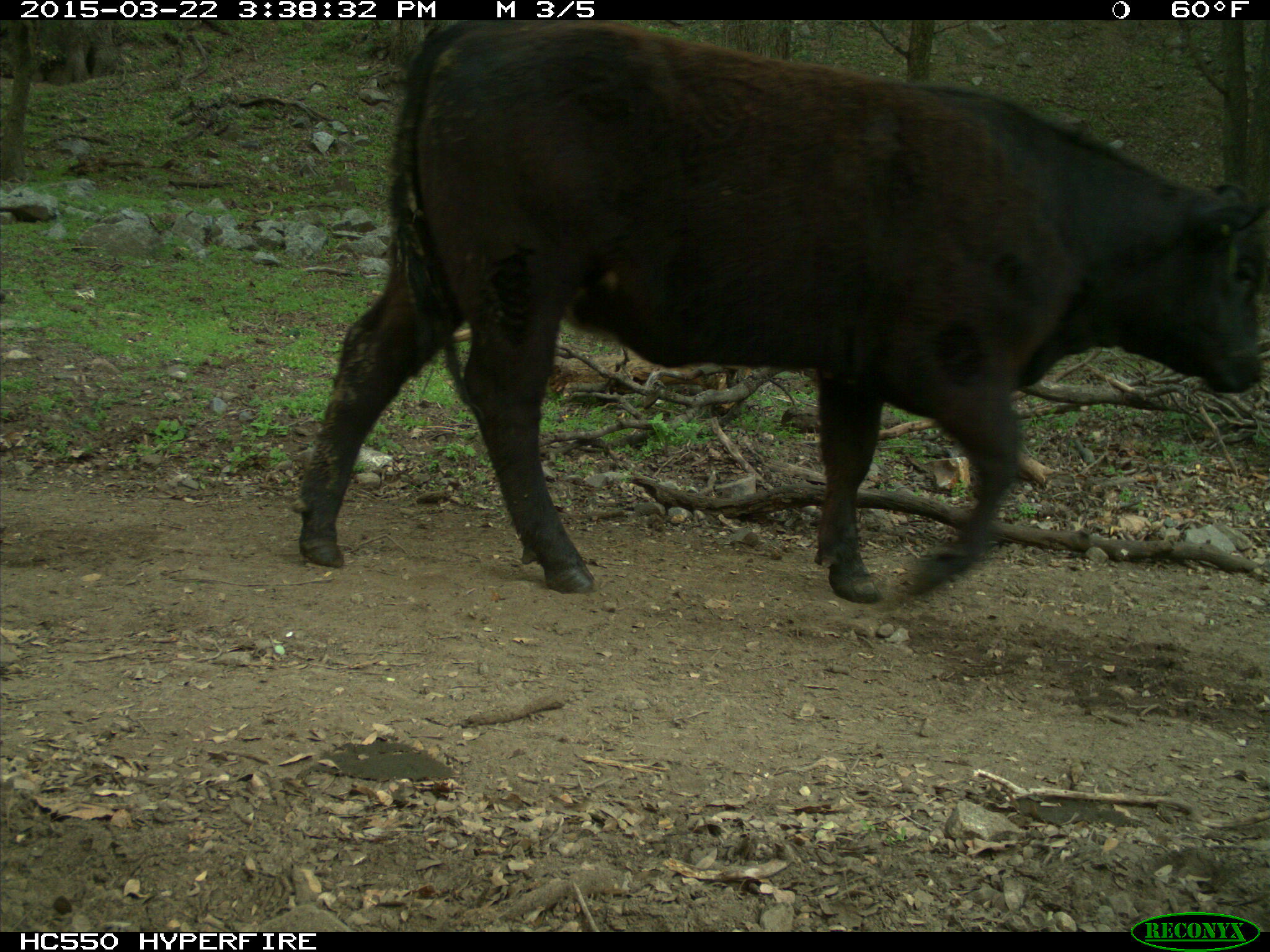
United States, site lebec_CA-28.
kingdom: Animalia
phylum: Chordata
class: Mammalia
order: Artiodactyla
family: Bovidae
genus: Bos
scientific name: Bos taurus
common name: domestic cow